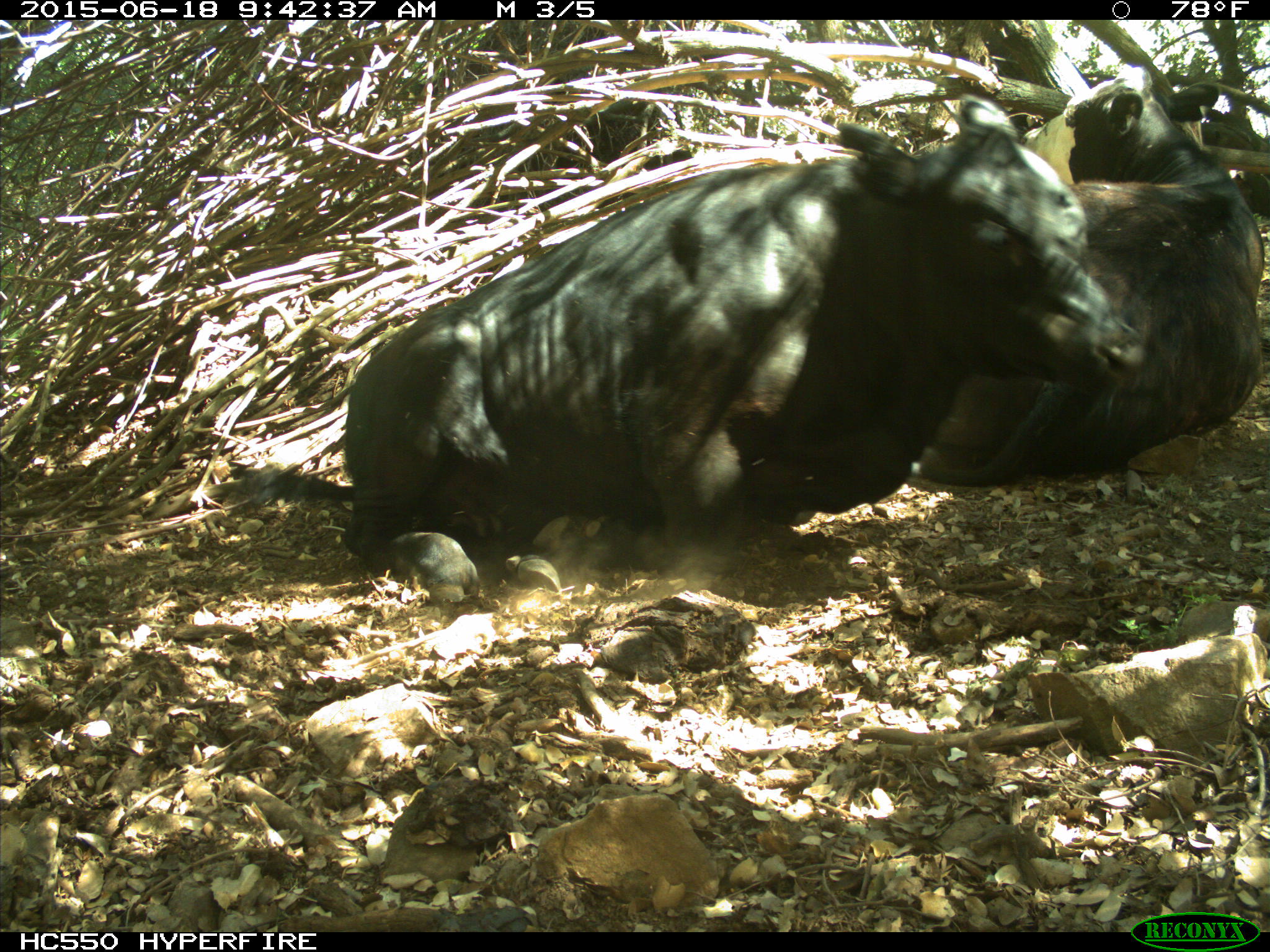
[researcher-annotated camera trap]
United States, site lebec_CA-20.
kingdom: Animalia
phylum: Chordata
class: Mammalia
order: Artiodactyla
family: Bovidae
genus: Bos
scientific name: Bos taurus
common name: domestic cow